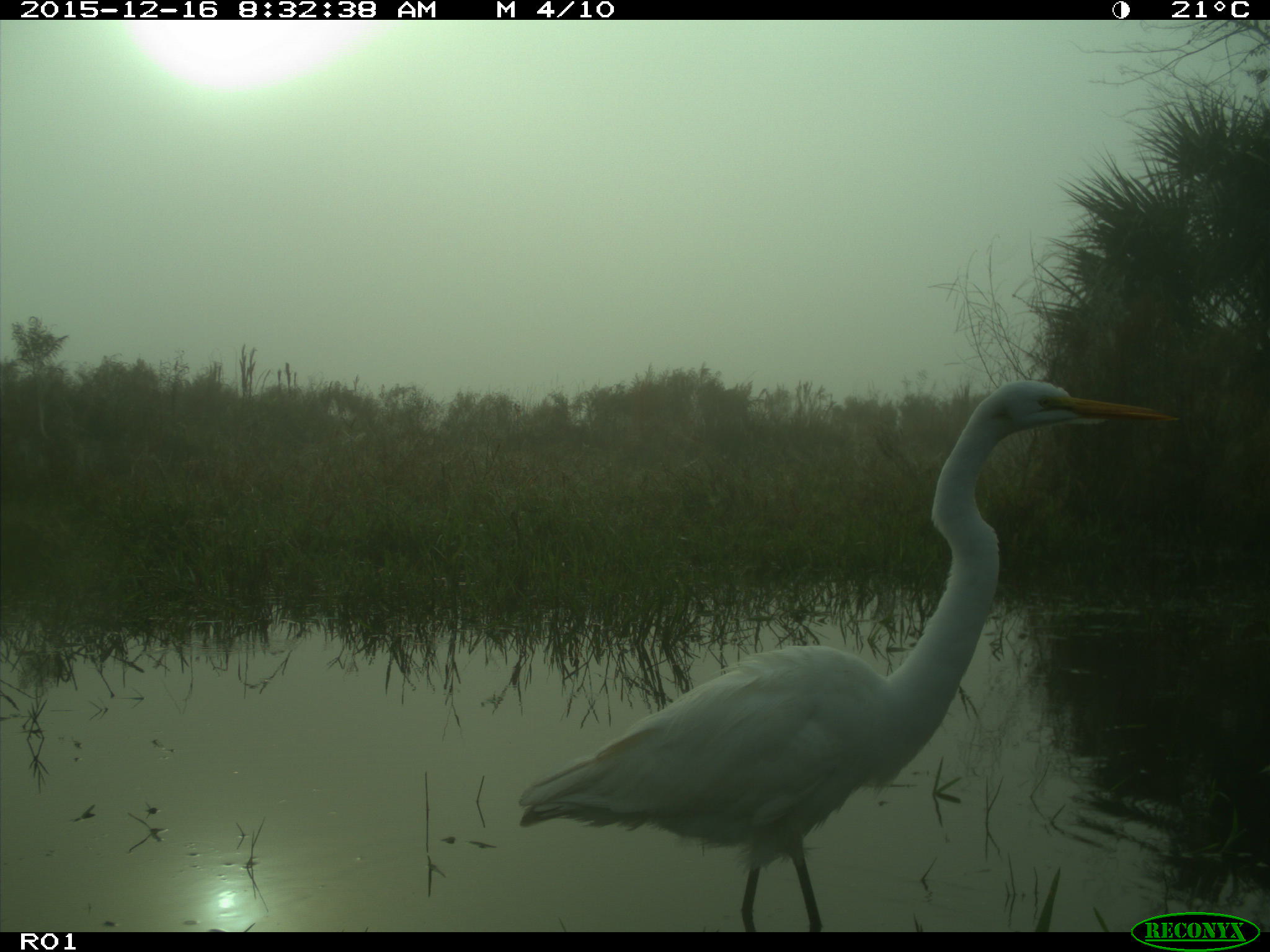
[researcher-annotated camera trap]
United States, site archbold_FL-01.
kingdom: Animalia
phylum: Chordata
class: Aves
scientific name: Aves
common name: birds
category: unidentified bird